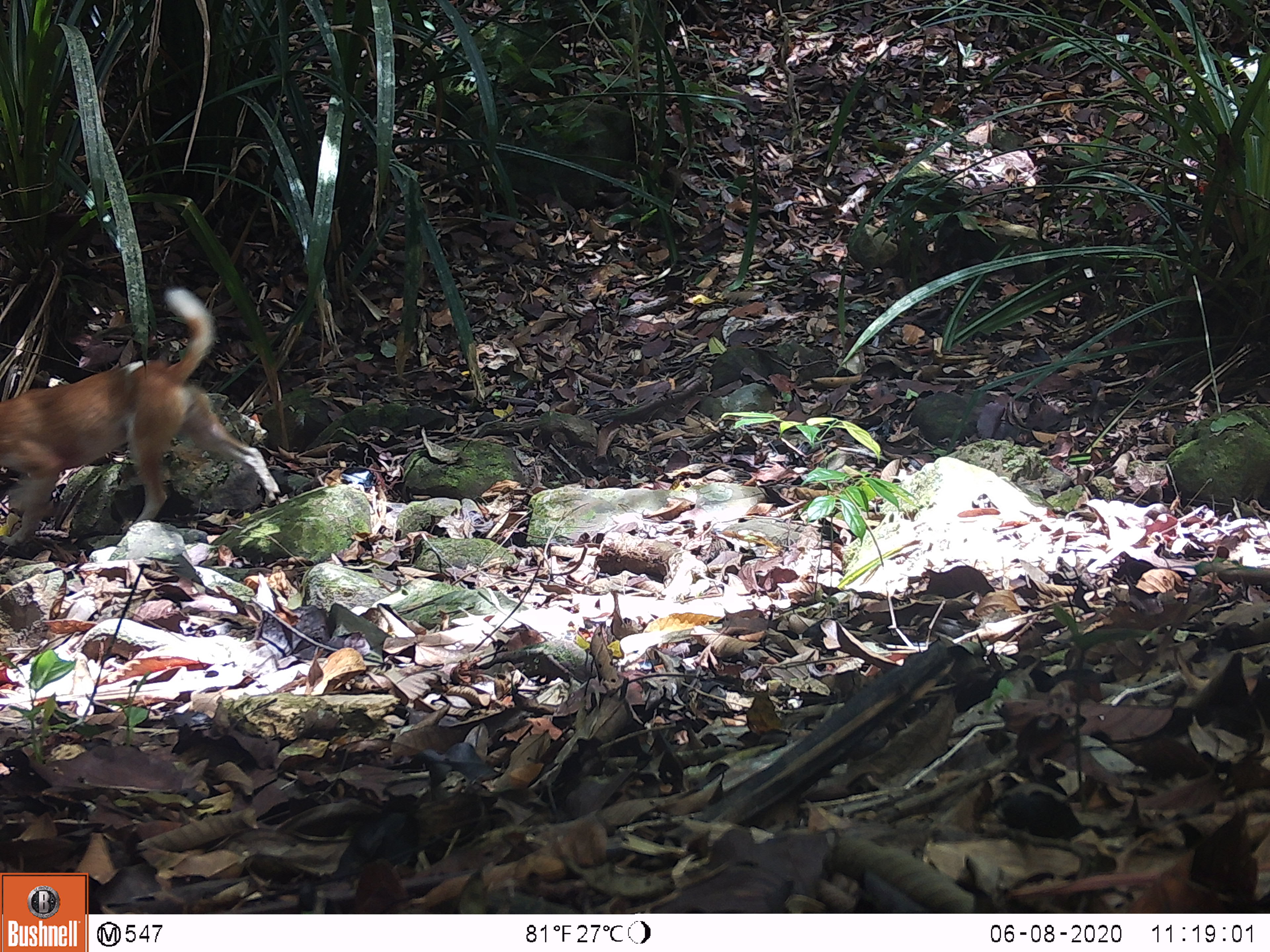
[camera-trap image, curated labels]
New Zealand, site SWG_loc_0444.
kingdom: Animalia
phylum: Chordata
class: Mammalia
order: Carnivora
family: Canidae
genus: Canis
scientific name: Canis familiaris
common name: domestic dog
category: dog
Dog (domestic dog) (Canis familiaris).